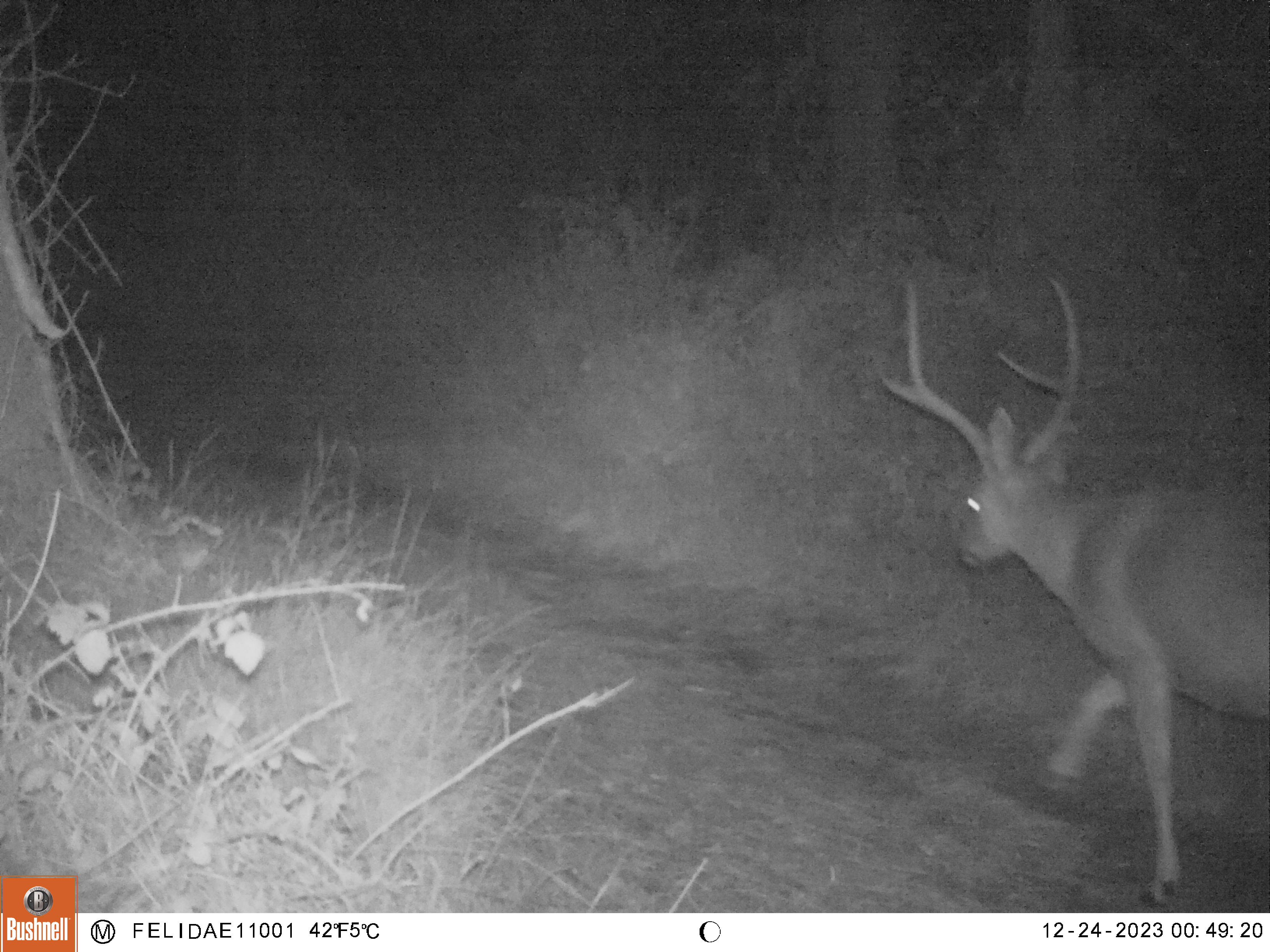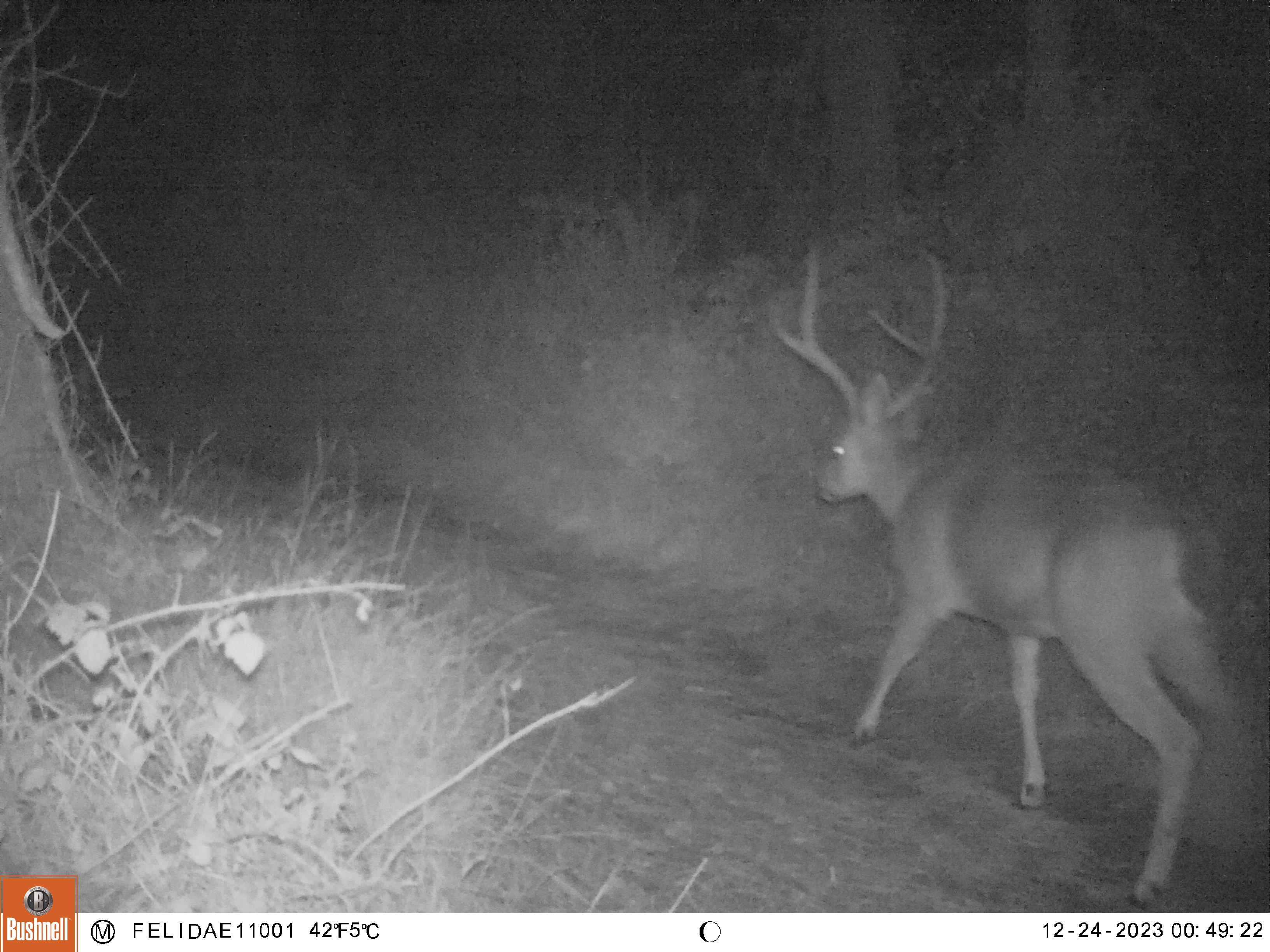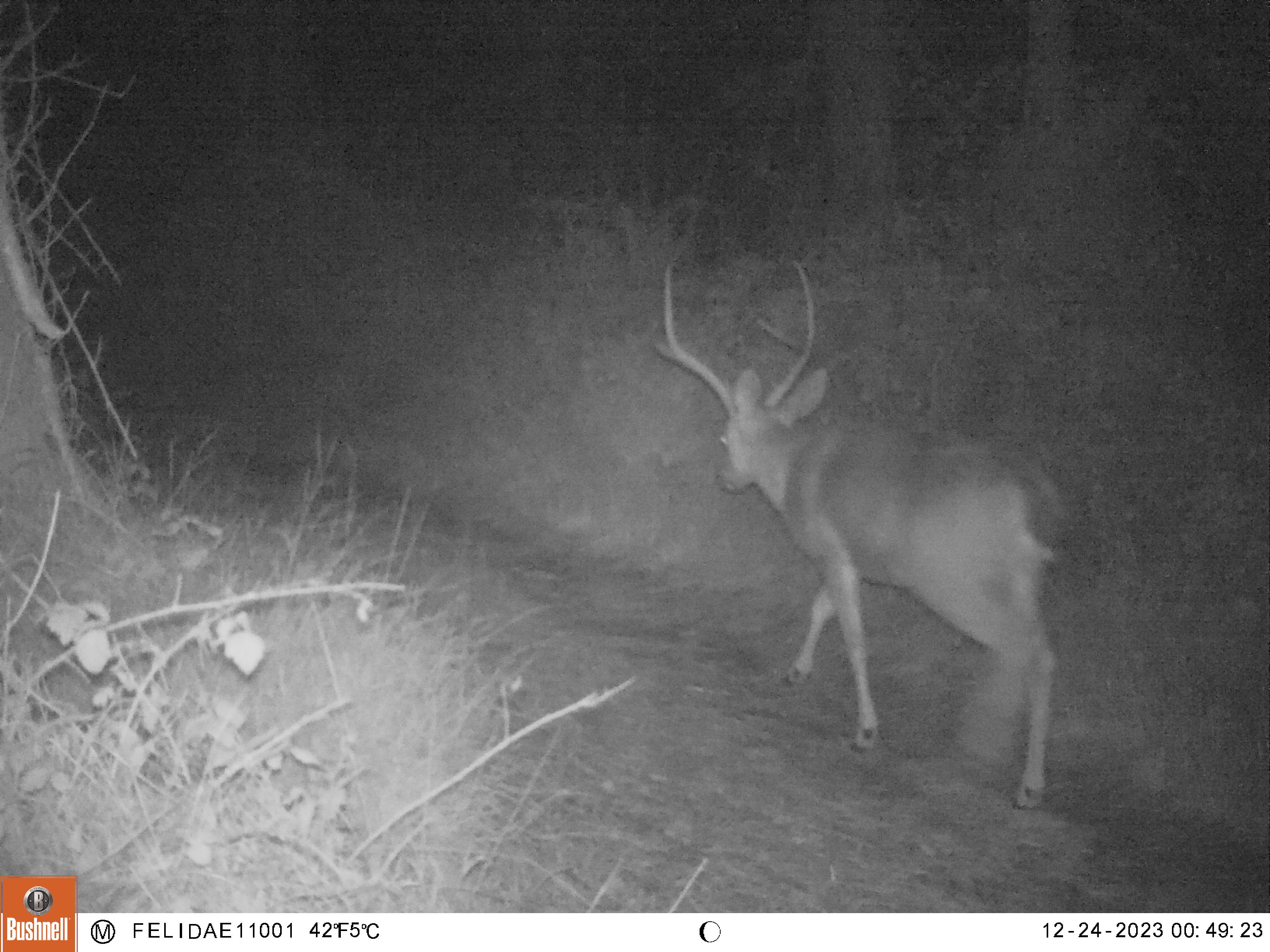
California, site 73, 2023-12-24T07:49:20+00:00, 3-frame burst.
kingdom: Animalia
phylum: Chordata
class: Mammalia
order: Artiodactyla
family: Cervidae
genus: Odocoileus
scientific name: Odocoileus hemionus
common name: mule deer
Mule deer (Odocoileus hemionus).